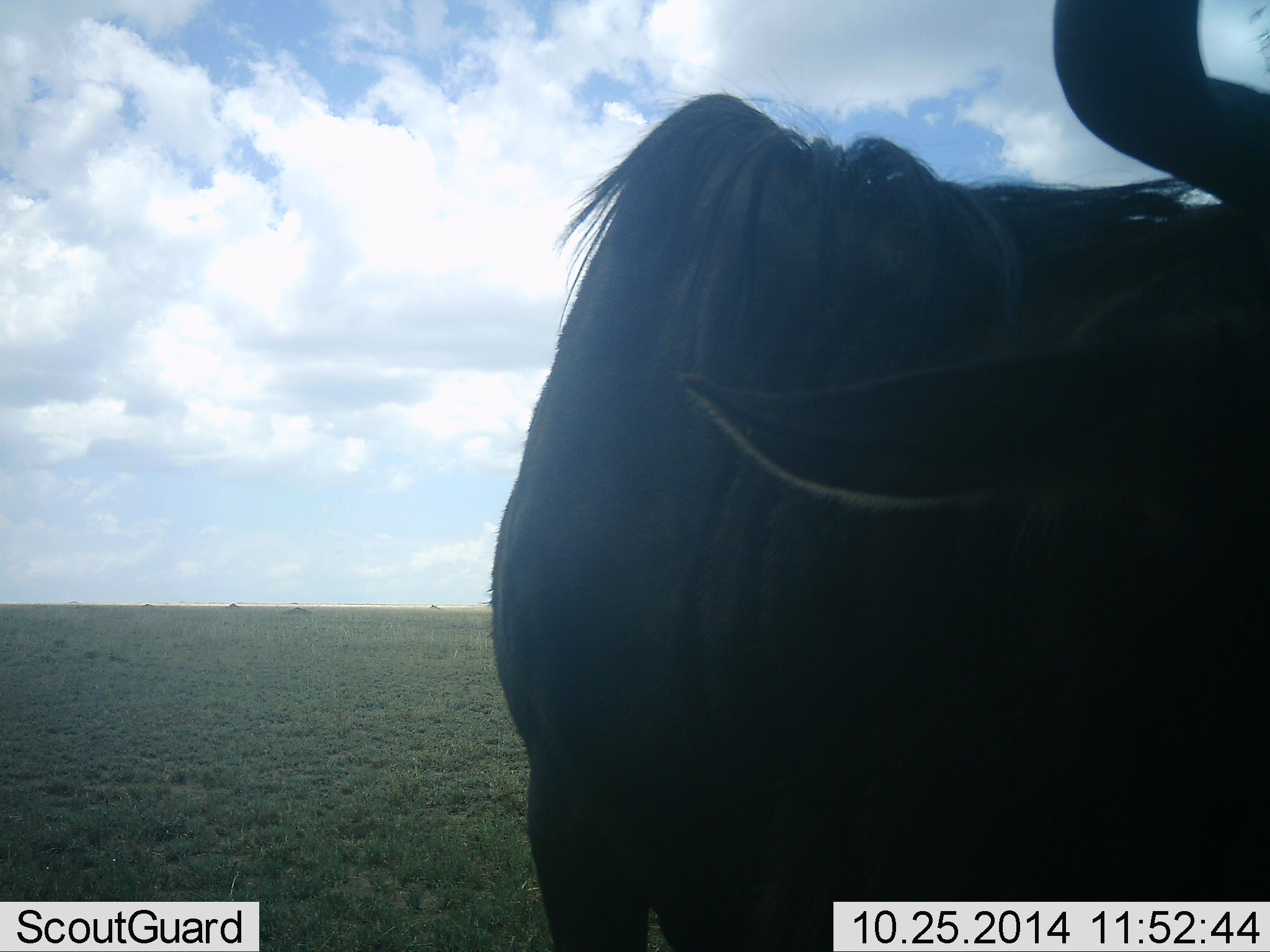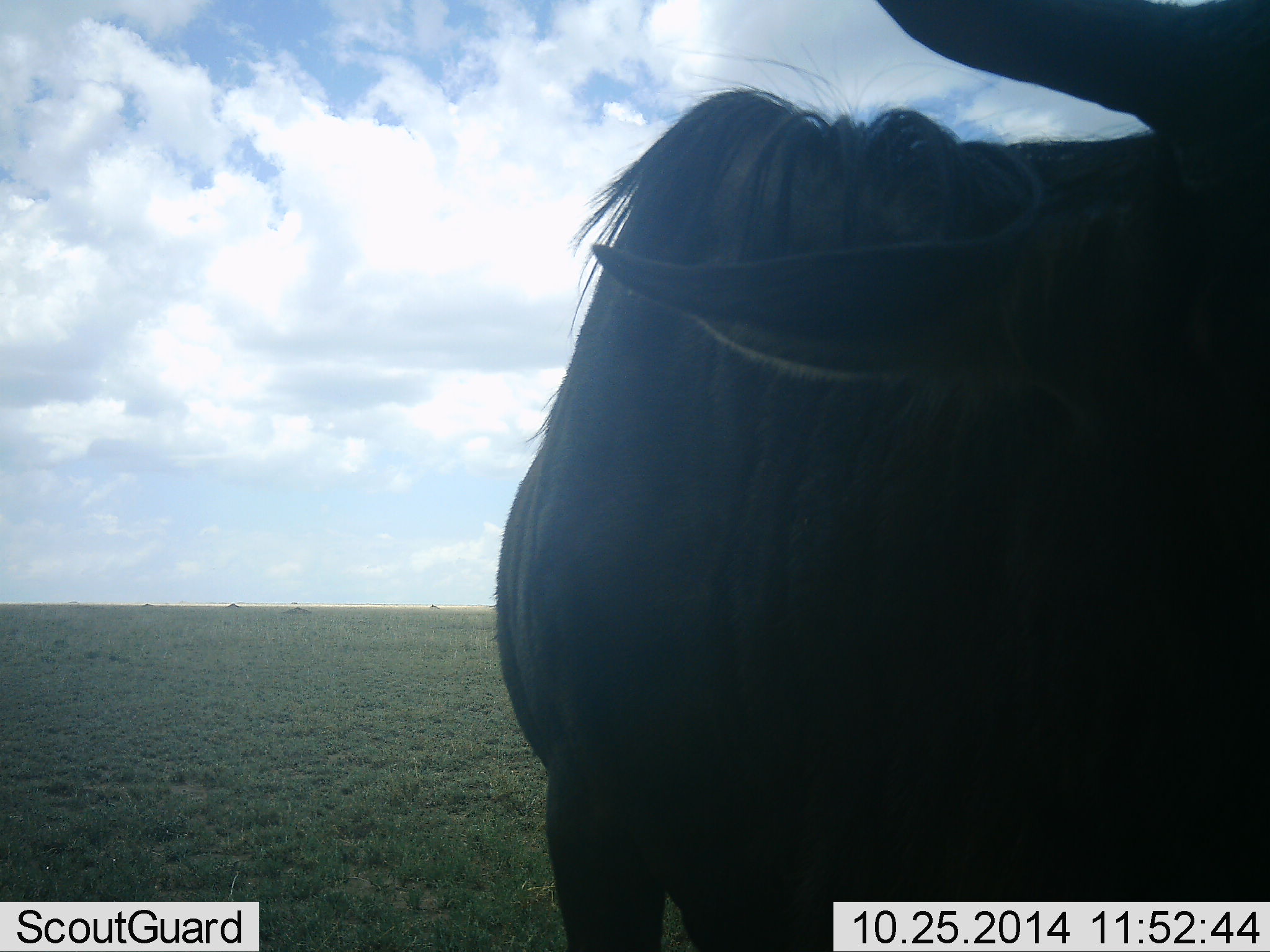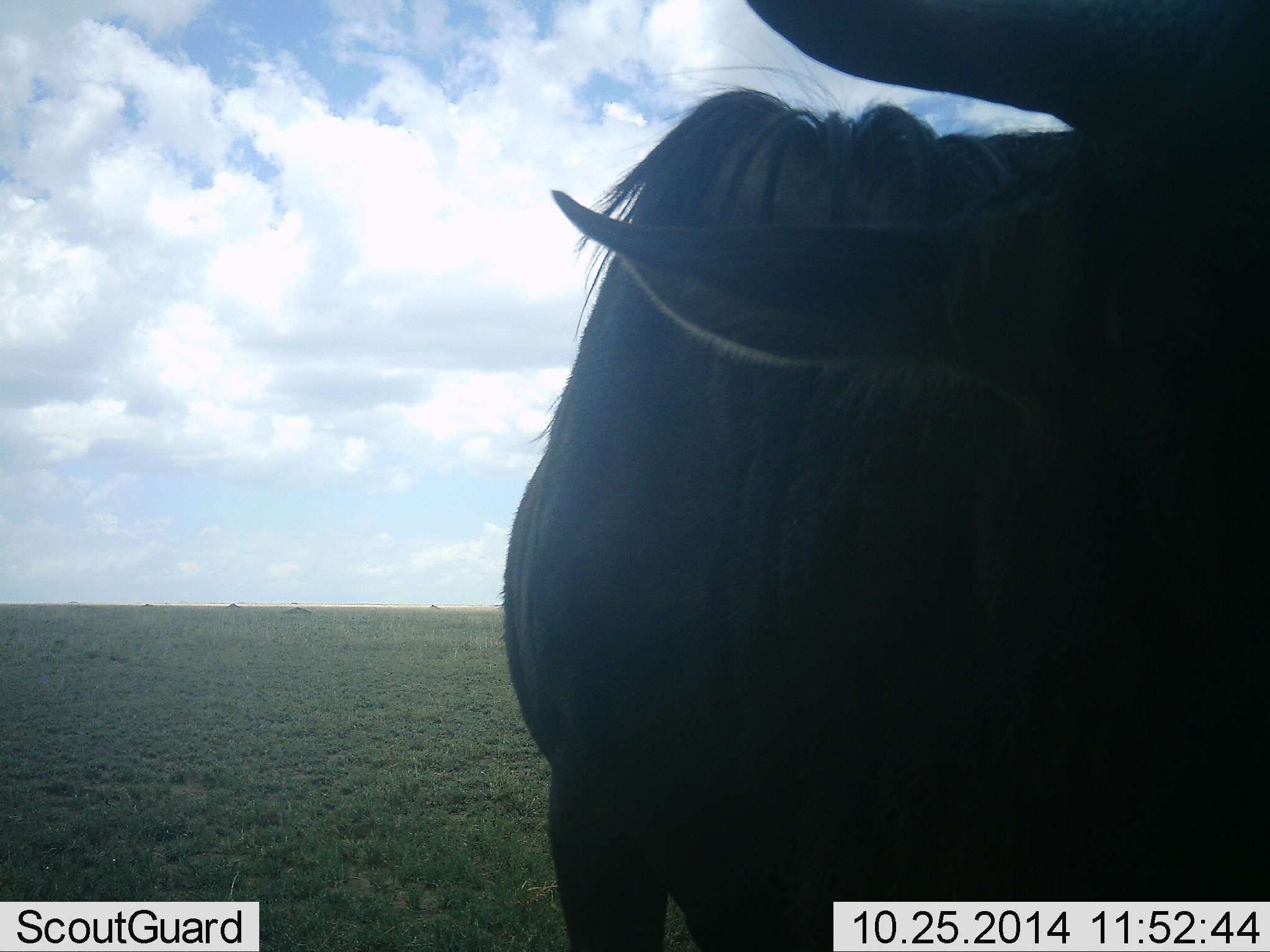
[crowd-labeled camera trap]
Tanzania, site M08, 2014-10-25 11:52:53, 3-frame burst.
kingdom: Animalia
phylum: Chordata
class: Mammalia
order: Artiodactyla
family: Bovidae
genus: Connochaetes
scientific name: Connochaetes taurinus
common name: blue wildebeest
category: wildebeest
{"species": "wildebeest (blue wildebeest) (Connochaetes taurinus)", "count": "1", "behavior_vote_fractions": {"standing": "90%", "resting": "0%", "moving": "10%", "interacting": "0%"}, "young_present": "0%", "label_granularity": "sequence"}